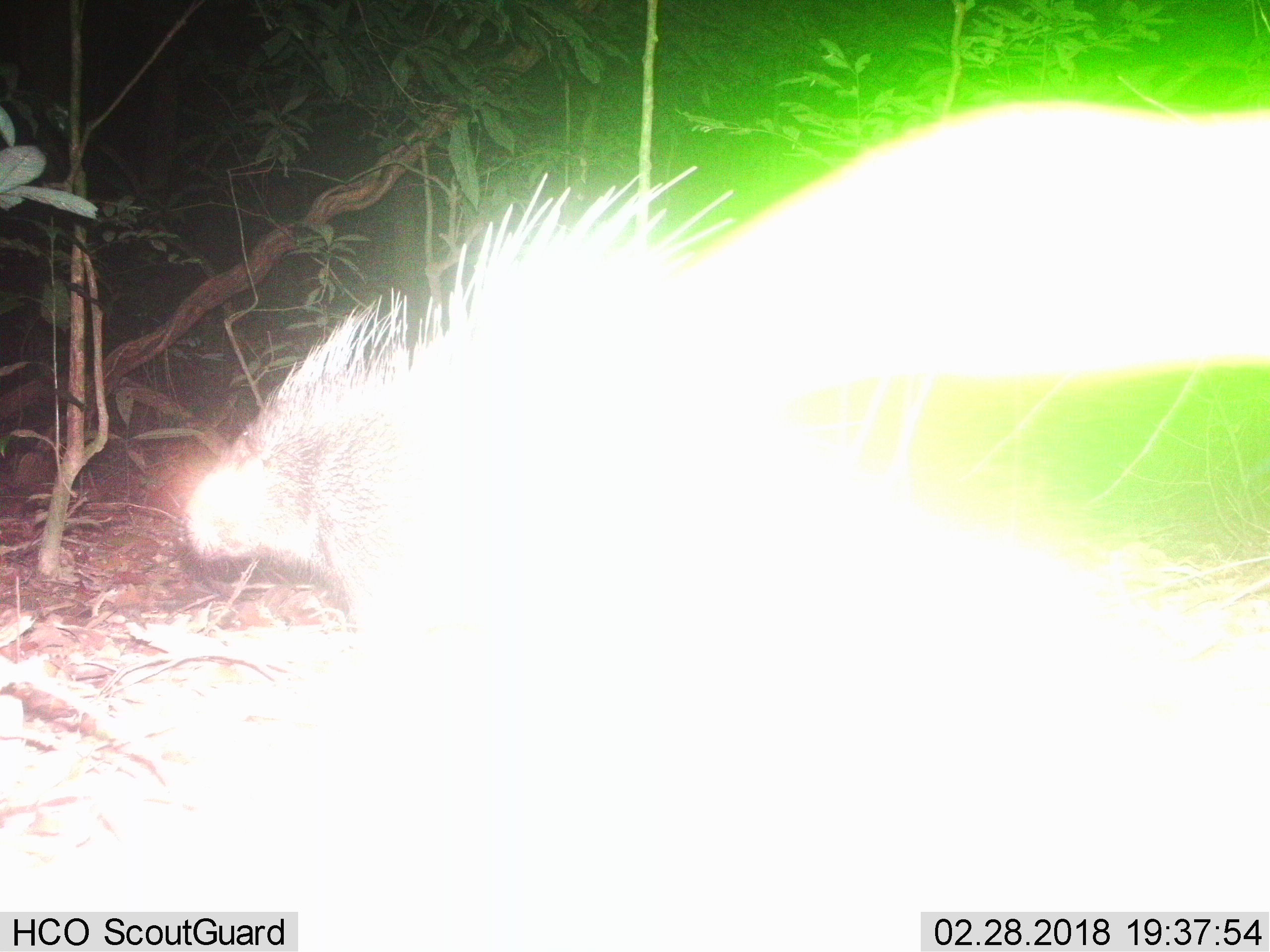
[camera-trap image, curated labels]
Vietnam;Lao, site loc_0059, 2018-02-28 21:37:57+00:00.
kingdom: Animalia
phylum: Chordata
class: Mammalia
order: Rodentia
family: Hystricidae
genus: Hystrix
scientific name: Hystrix brachyura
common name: malayan porcupine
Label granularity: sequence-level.